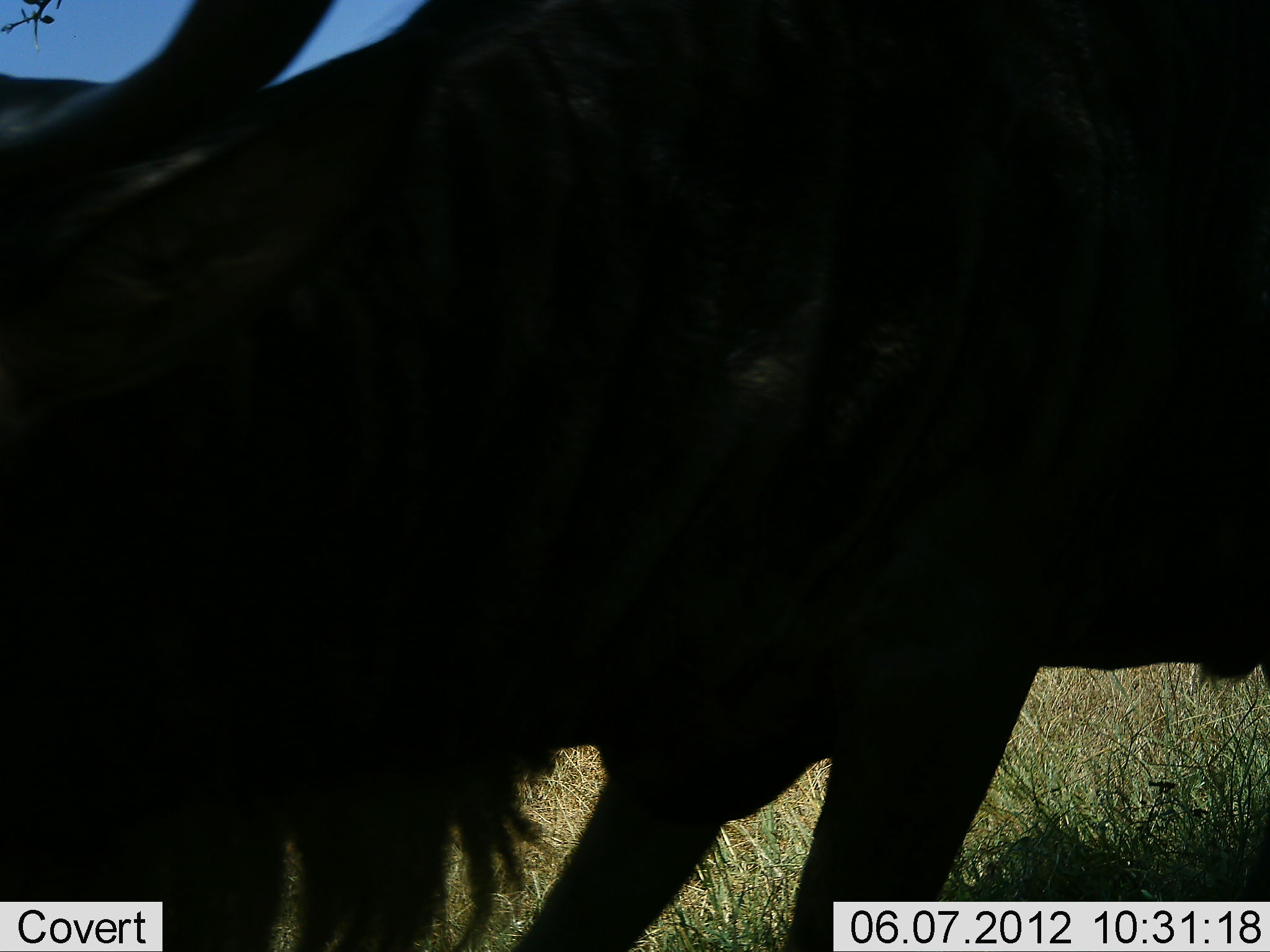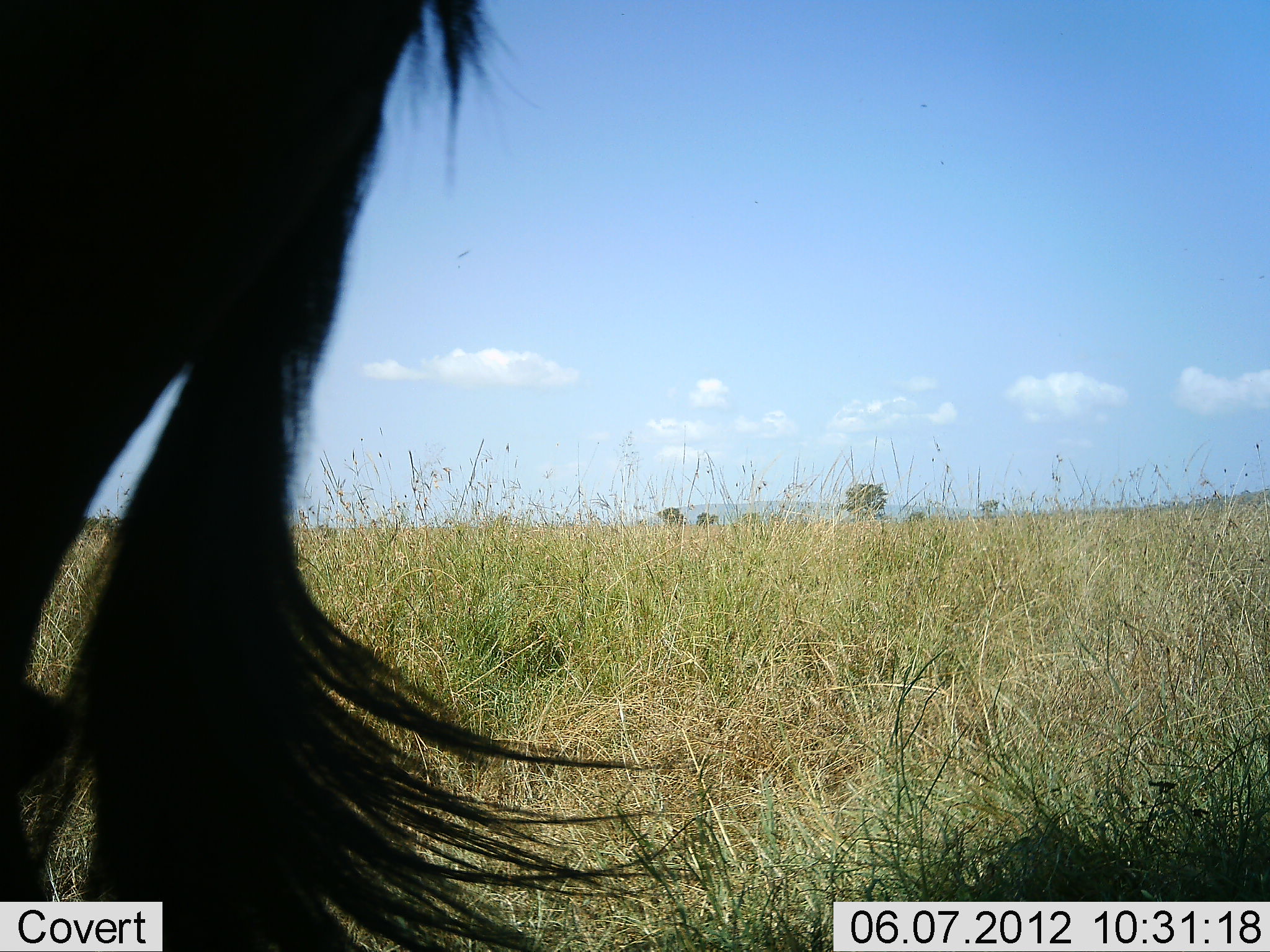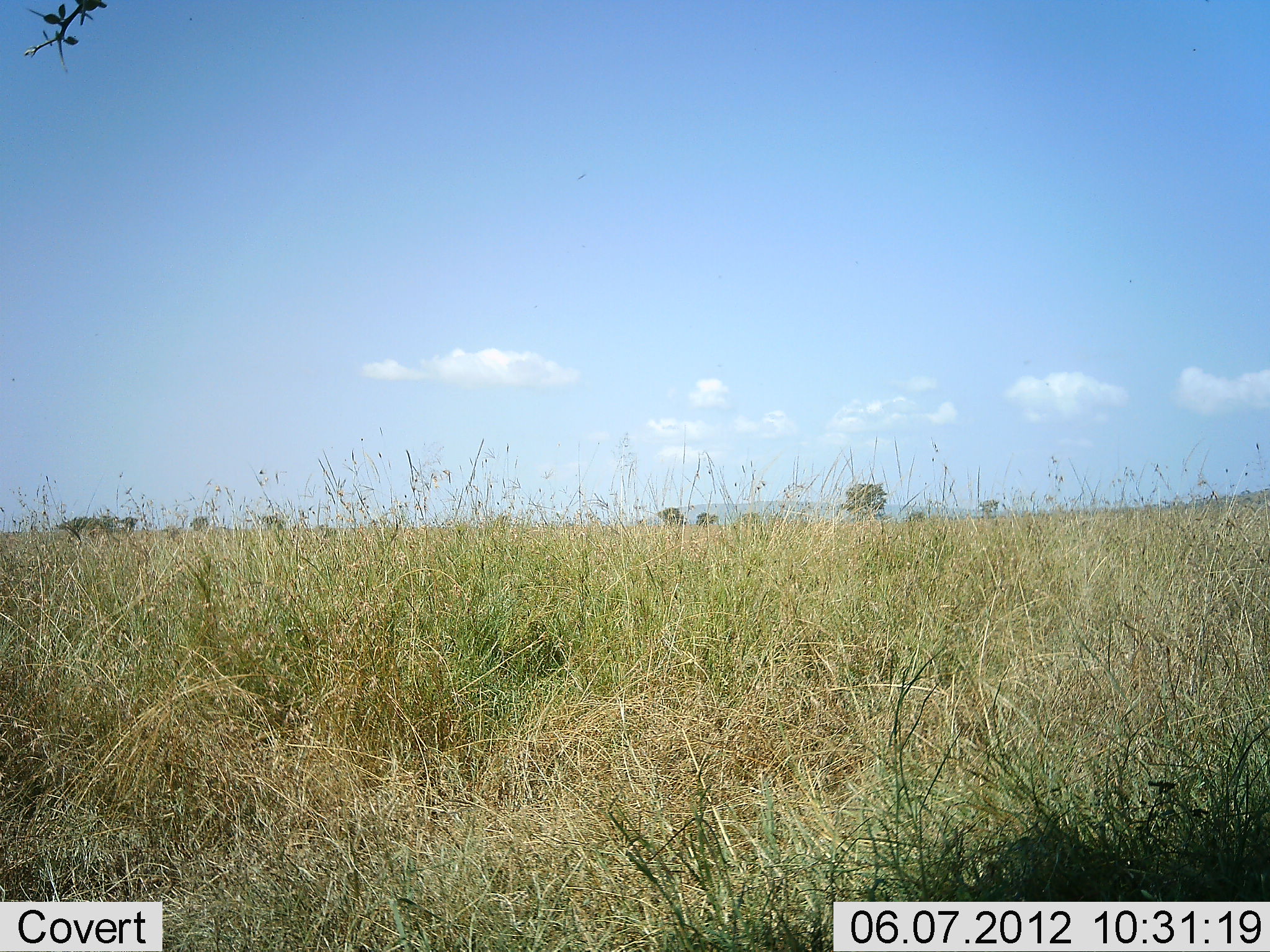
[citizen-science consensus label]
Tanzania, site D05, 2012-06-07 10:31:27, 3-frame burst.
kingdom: Animalia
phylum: Chordata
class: Mammalia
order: Artiodactyla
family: Bovidae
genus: Connochaetes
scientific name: Connochaetes taurinus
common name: blue wildebeest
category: wildebeest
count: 1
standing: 10%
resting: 0%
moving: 90%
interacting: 0%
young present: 0%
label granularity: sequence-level